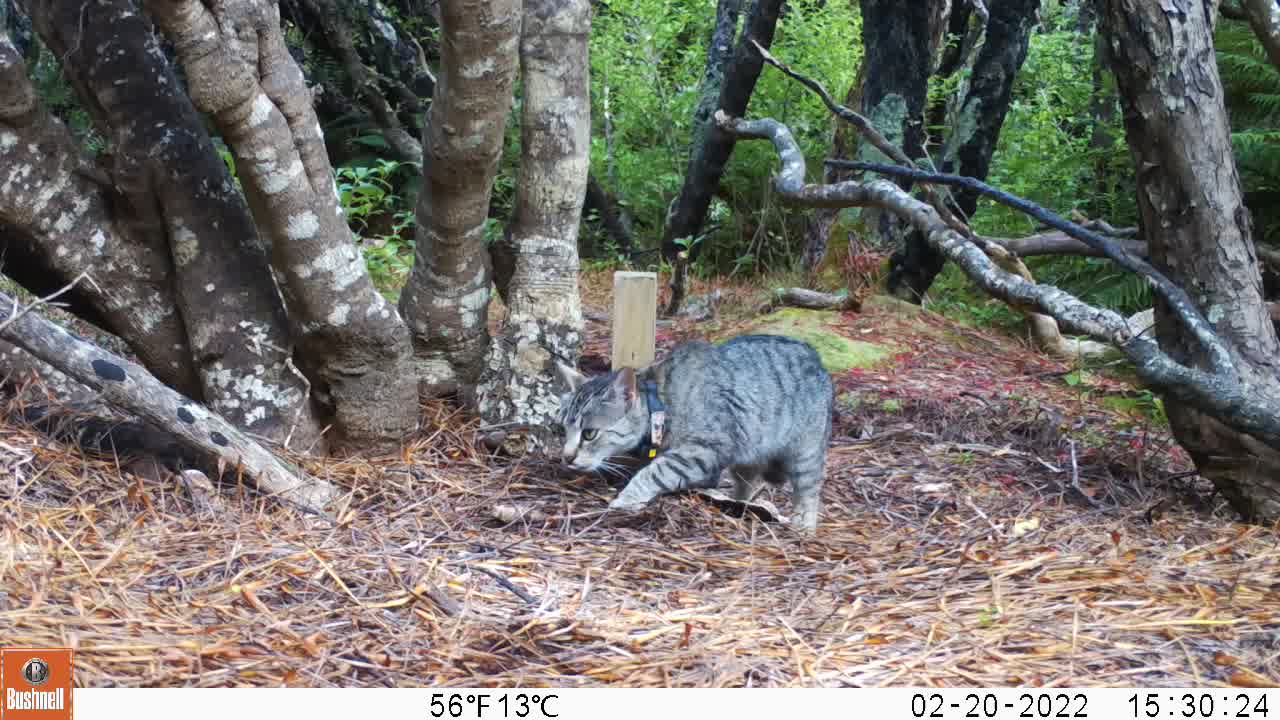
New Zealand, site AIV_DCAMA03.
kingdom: Animalia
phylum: Chordata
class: Mammalia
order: Carnivora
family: Felidae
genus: Felis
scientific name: Felis catus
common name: domestic cat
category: cat